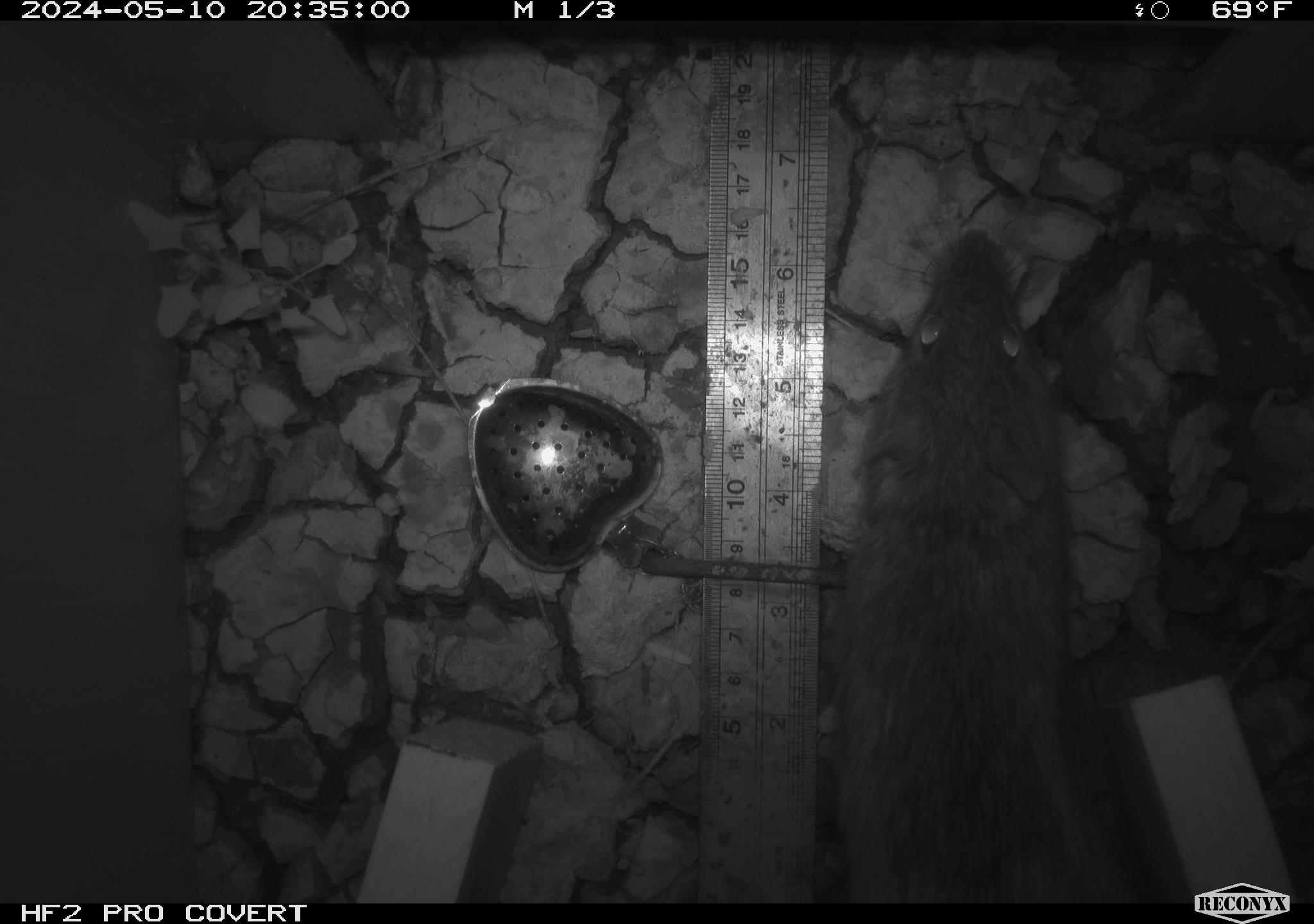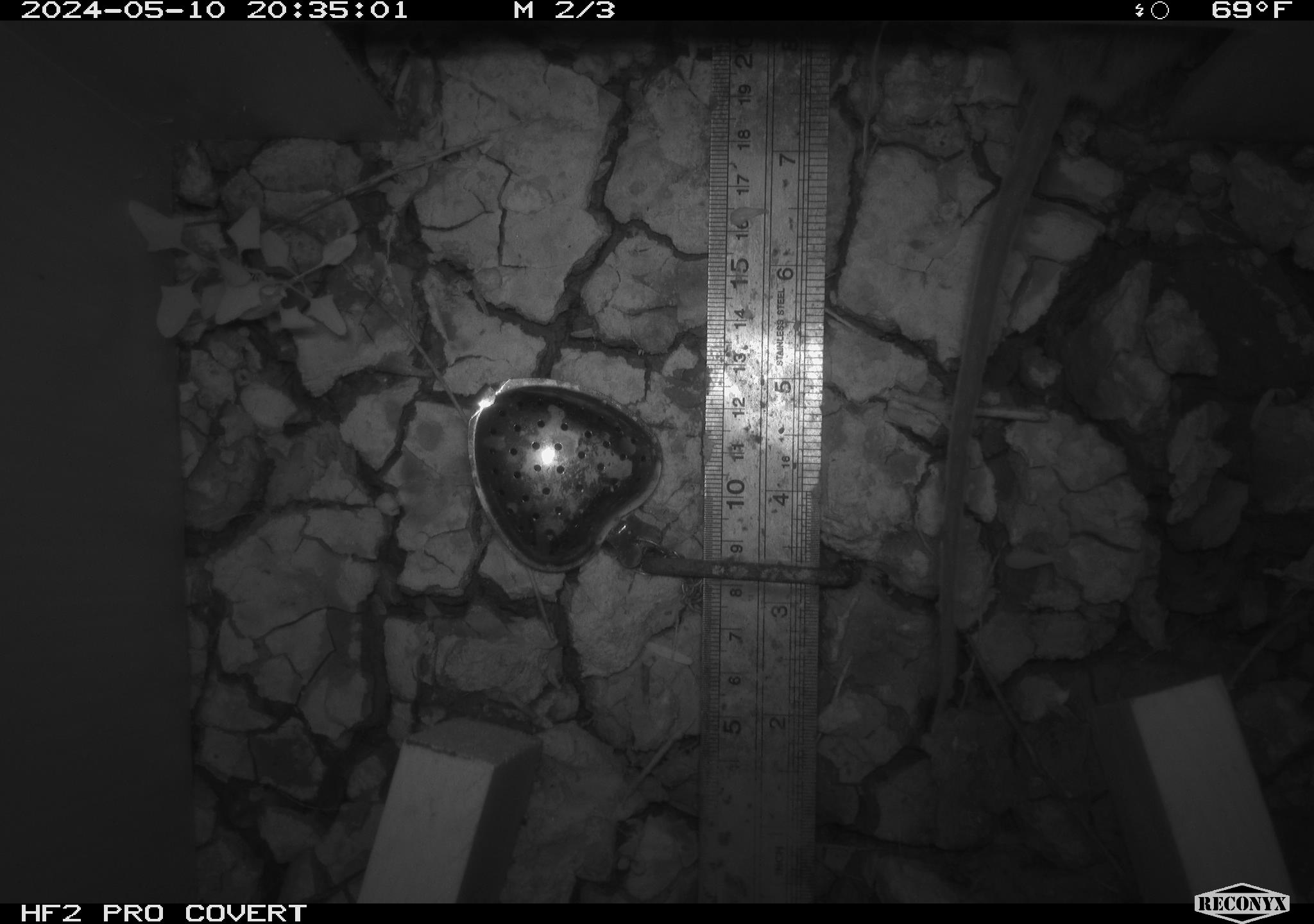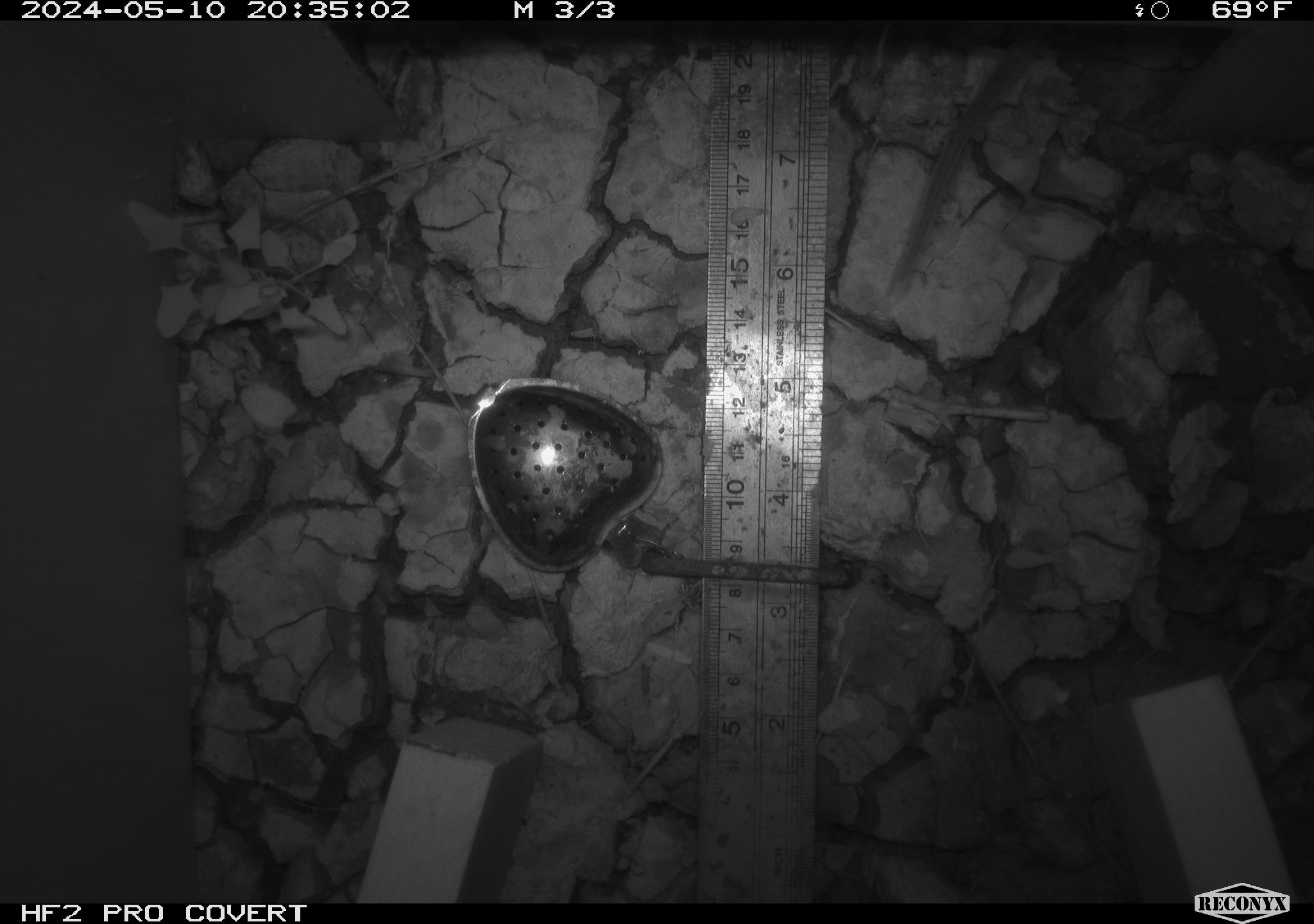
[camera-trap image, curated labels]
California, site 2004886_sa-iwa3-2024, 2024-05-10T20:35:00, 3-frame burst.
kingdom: Animalia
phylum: Chordata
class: Mammalia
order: Rodentia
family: Cricetidae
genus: Sigmodon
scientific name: Sigmodon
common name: cotton rat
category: sigmodon species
Sigmodon species (cotton rat) (Sigmodon).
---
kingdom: Animalia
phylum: Chordata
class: Mammalia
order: Rodentia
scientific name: Rodentia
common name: woodrat or rat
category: woodrat or rat species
Woodrat or rat species (woodrat or rat) (Rodentia).